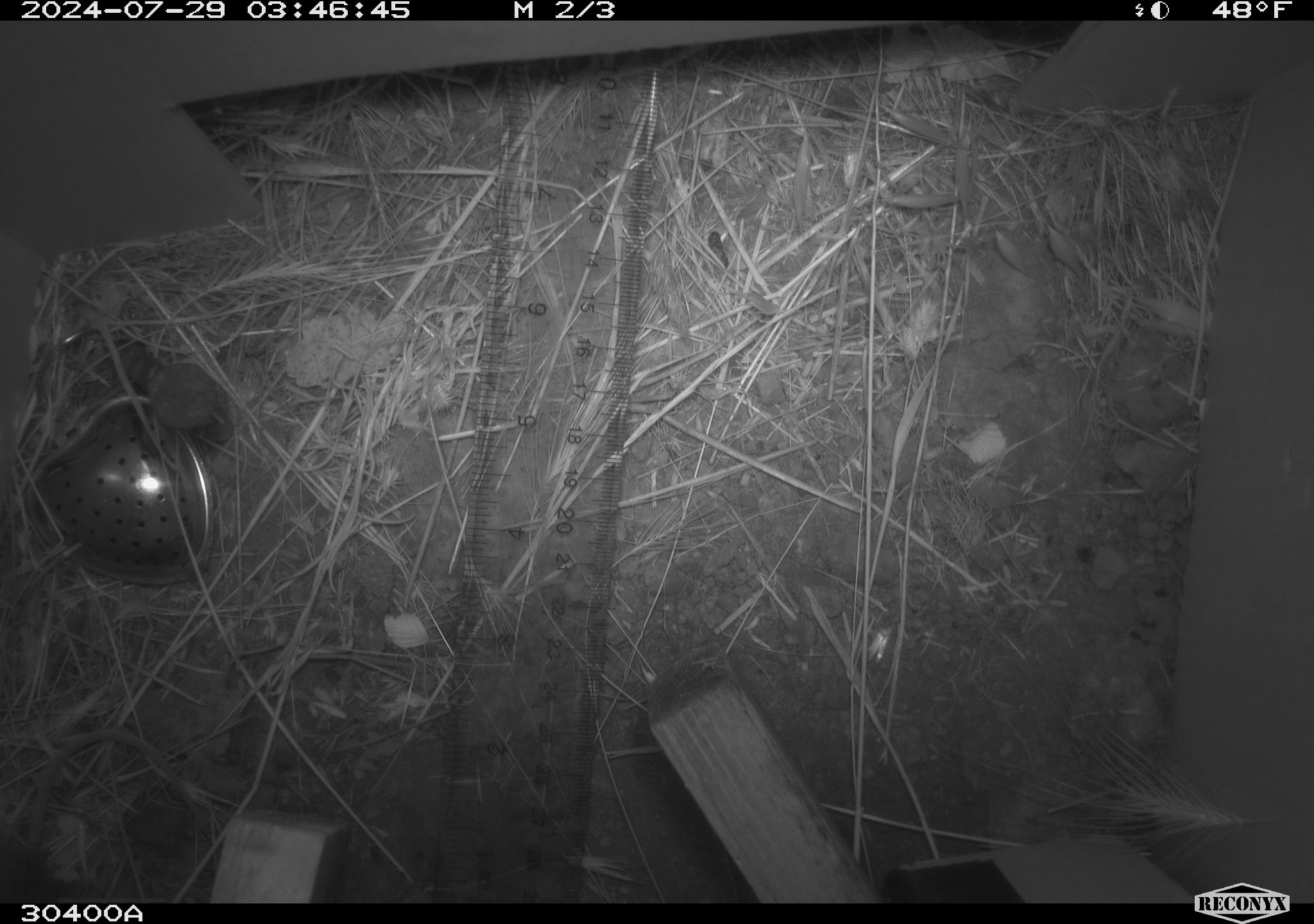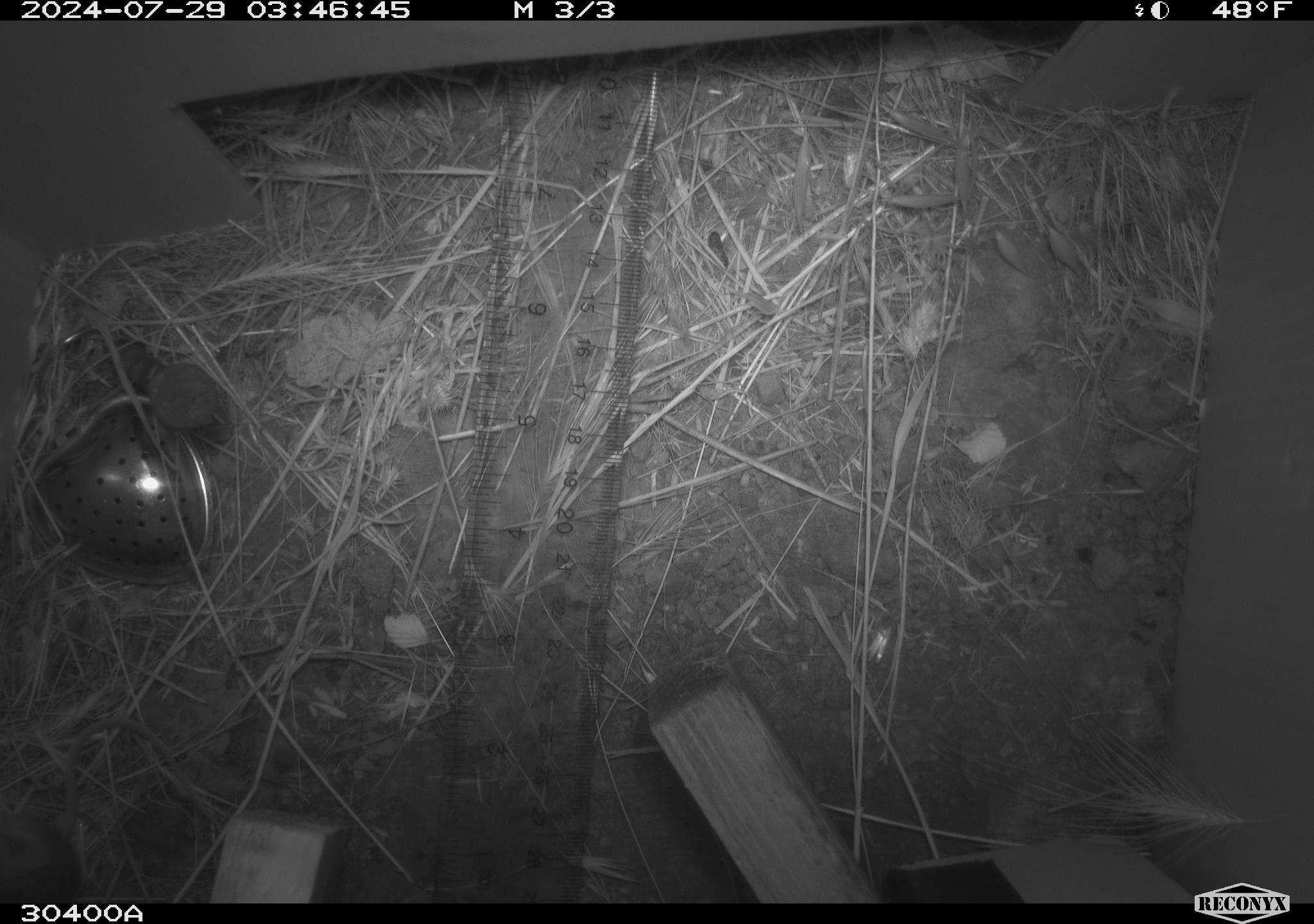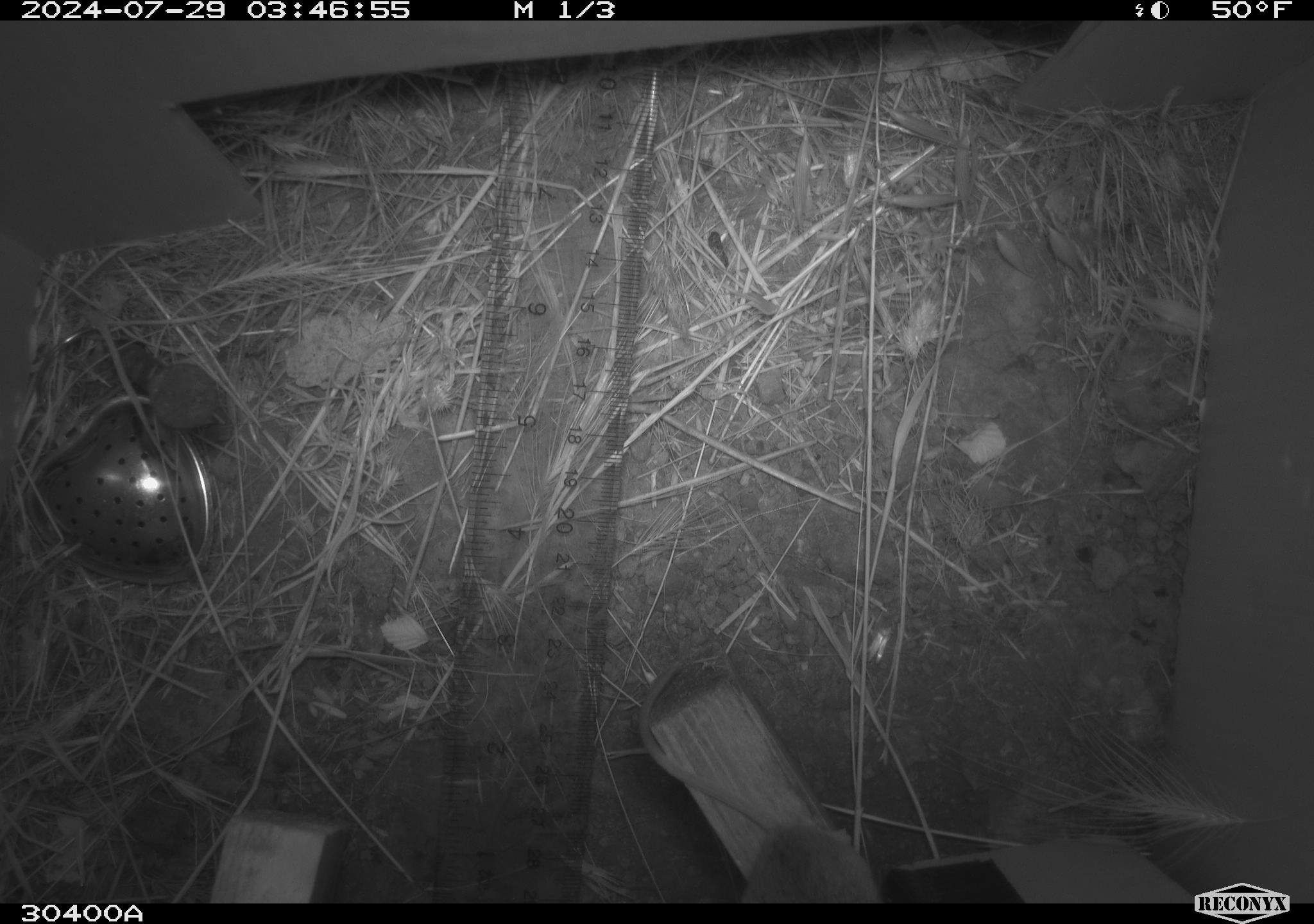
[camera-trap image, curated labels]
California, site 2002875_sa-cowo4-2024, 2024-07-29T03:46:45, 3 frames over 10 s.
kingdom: Animalia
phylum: Chordata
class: Mammalia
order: Rodentia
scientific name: Rodentia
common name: mouse species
Mouse species (Rodentia).